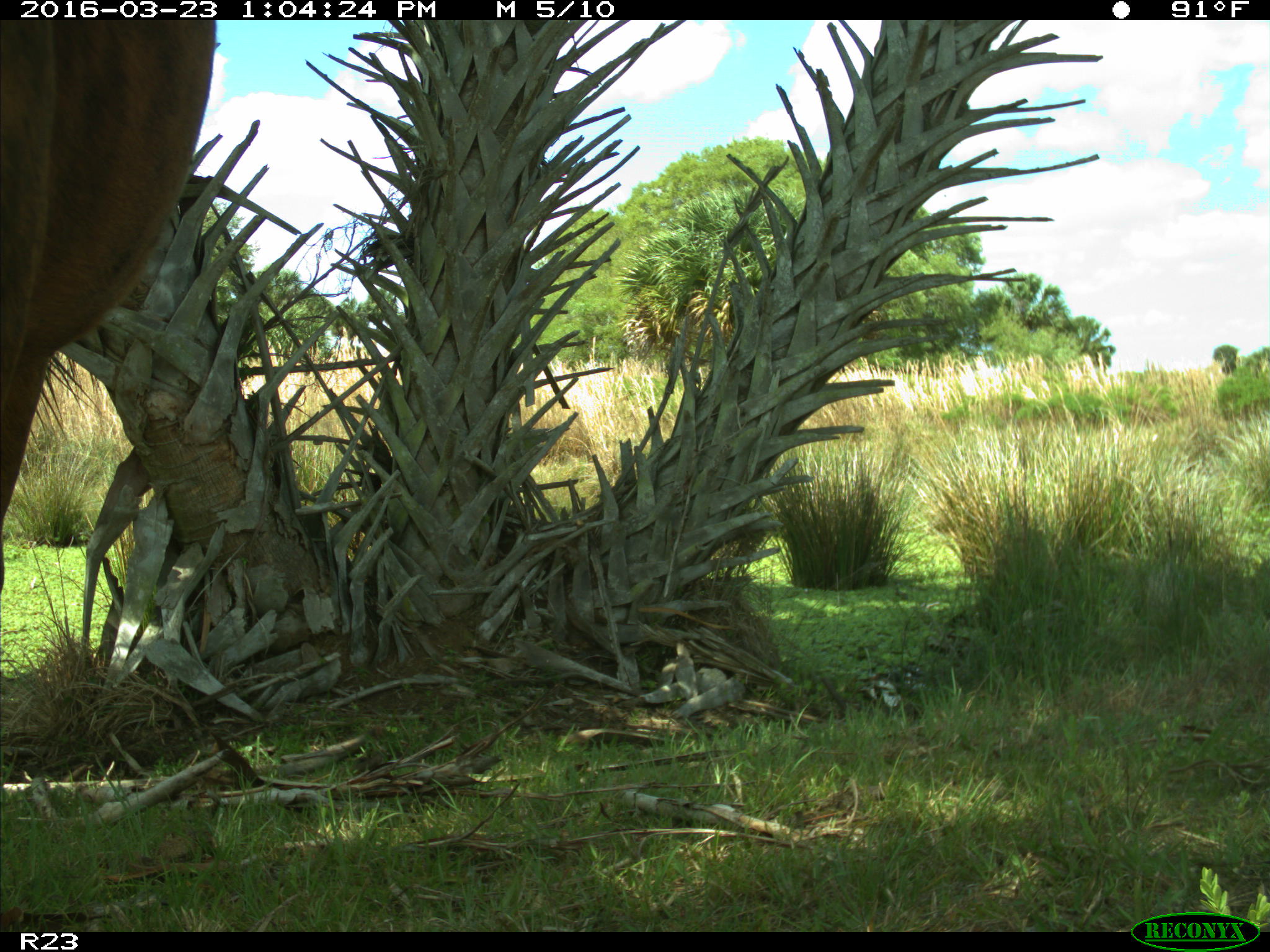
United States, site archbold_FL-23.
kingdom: Animalia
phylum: Chordata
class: Mammalia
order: Artiodactyla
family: Bovidae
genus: Bos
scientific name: Bos taurus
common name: domestic cow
Bos taurus (domestic cow).